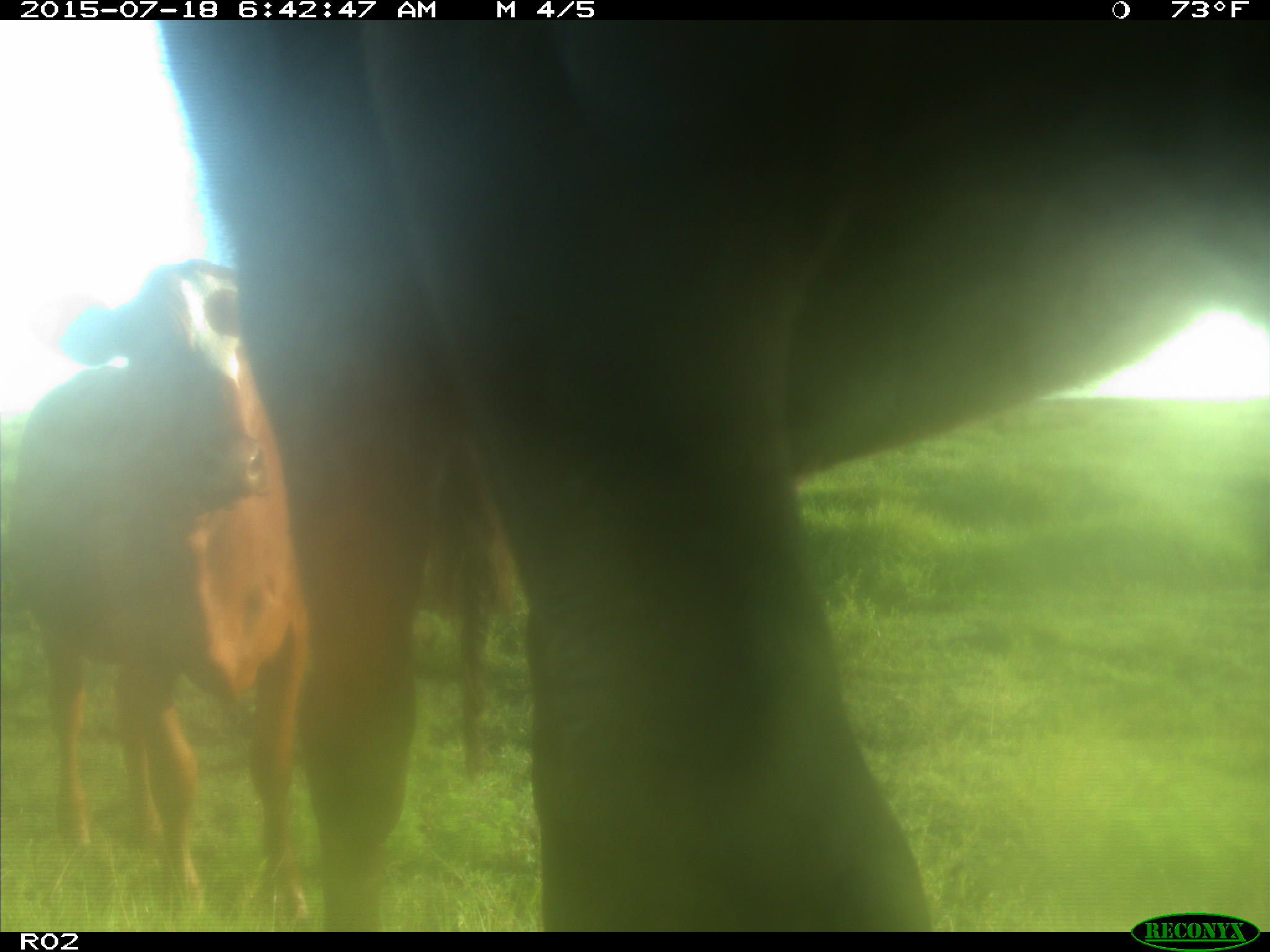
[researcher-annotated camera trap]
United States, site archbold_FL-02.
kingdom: Animalia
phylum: Chordata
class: Mammalia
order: Artiodactyla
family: Bovidae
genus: Bos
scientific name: Bos taurus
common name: domestic cow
Bos taurus (domestic cow).